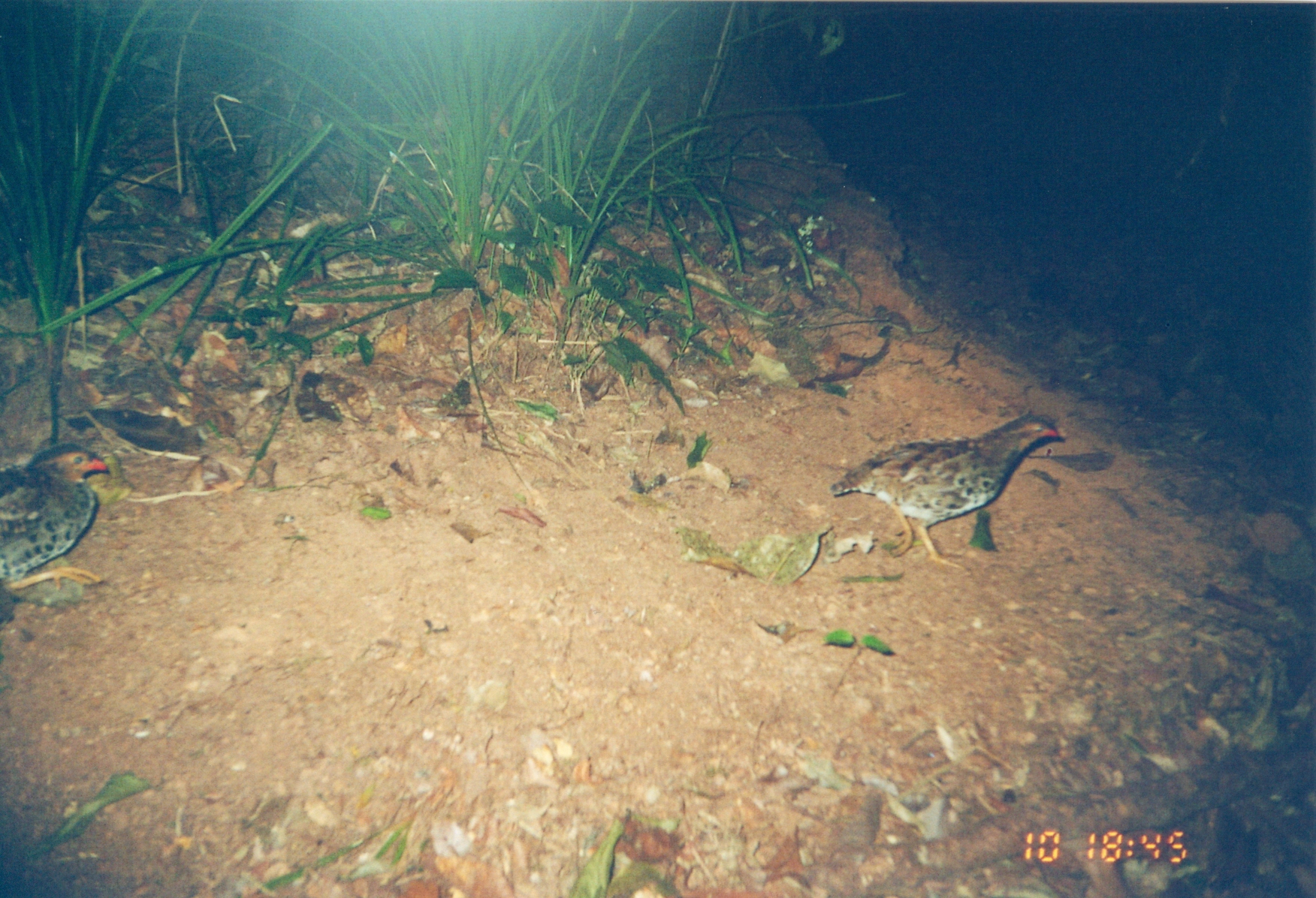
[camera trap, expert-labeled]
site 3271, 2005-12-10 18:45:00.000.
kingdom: Animalia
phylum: Chordata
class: Aves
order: Galliformes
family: Phasianidae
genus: Xenoperdix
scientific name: Xenoperdix udzungwensis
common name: udzungwa partridge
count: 1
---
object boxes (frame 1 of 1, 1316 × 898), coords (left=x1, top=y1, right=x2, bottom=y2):
xenoperdix udzungwensis: (left=830, top=417, right=1069, bottom=573); (left=3, top=444, right=108, bottom=591)